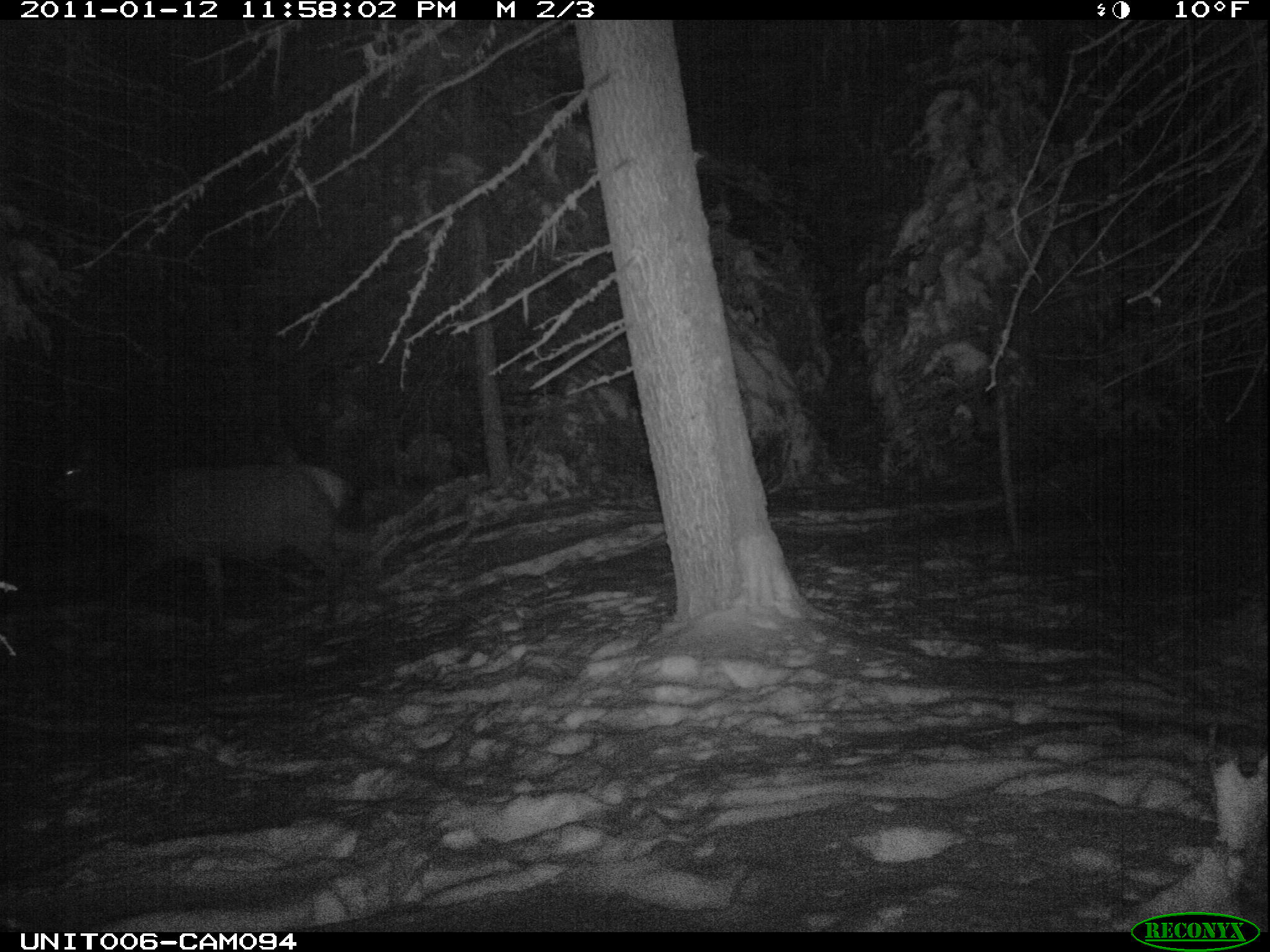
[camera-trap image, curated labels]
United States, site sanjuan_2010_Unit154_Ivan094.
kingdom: Animalia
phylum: Chordata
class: Mammalia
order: Artiodactyla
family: Cervidae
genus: Cervus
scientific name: Cervus elaphus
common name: red deer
Cervus elaphus (red deer).